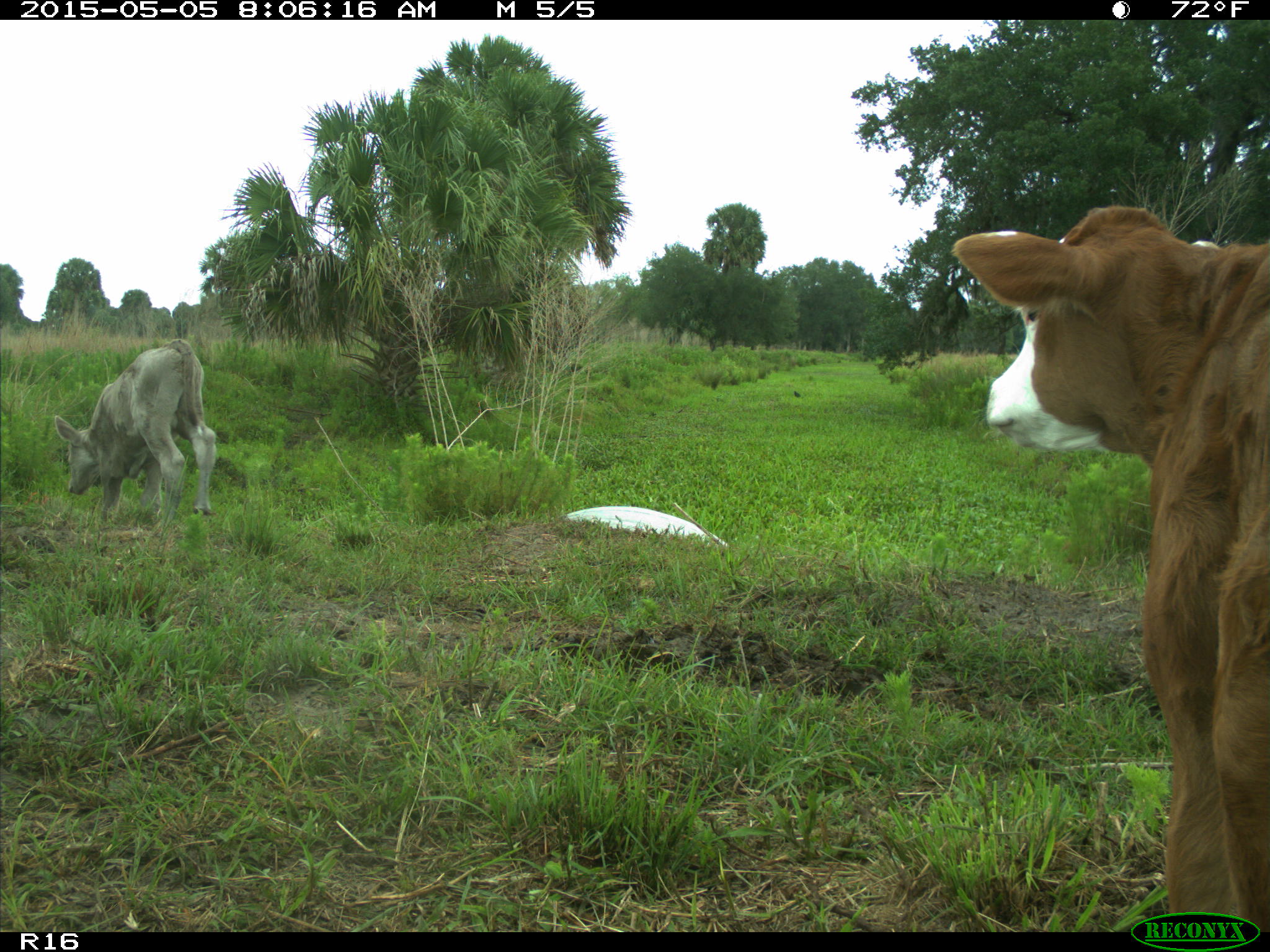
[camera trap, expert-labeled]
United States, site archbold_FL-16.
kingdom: Animalia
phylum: Chordata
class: Mammalia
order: Artiodactyla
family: Bovidae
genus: Bos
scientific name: Bos taurus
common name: domestic cow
Bos taurus (domestic cow).